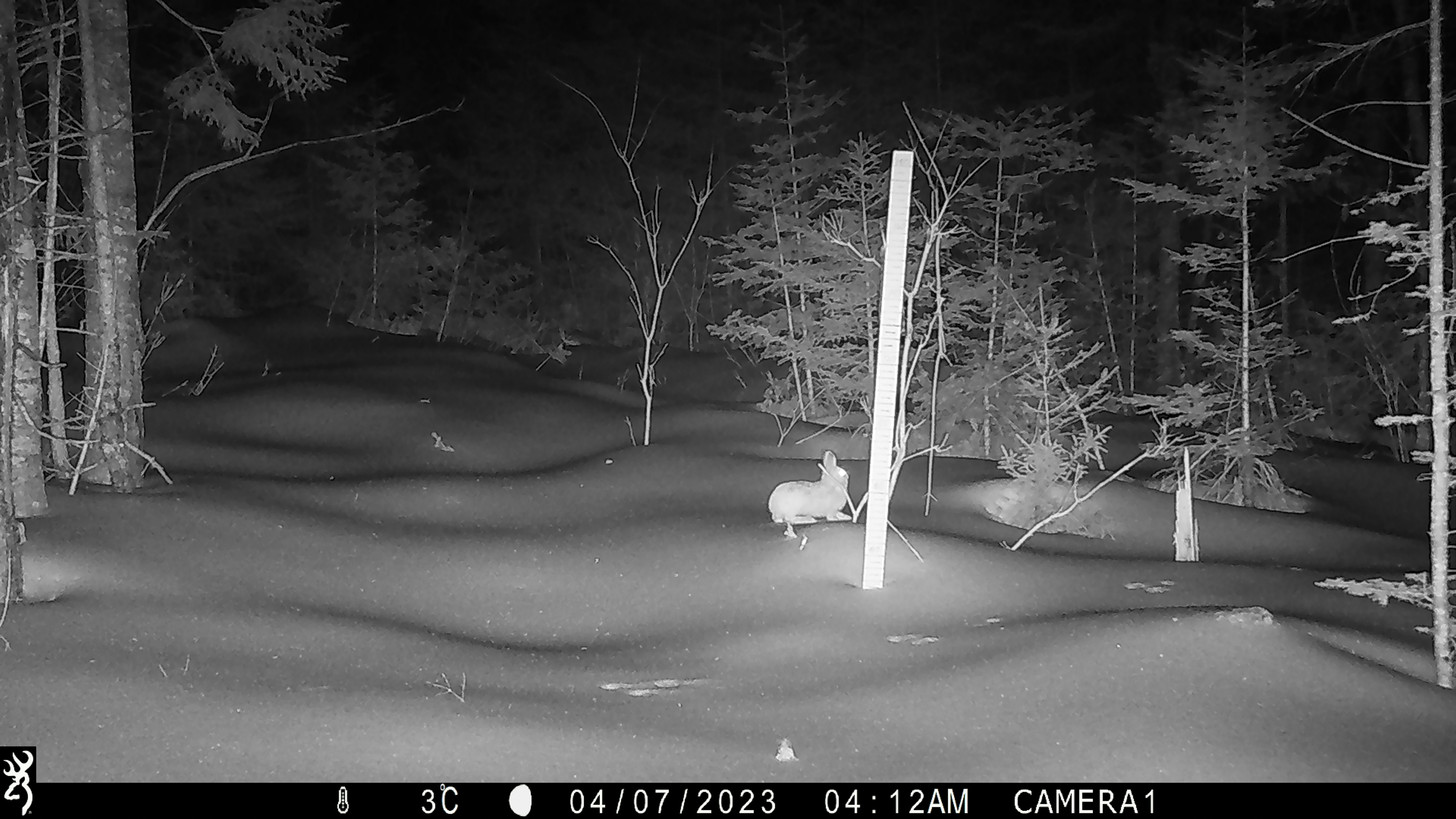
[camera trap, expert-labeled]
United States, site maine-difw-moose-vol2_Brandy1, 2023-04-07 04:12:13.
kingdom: Animalia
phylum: Chordata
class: Mammalia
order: Lagomorpha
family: Leporidae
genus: Lepus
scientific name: Lepus americanus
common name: snowshoe hare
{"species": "snowshoe hare (Lepus americanus)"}